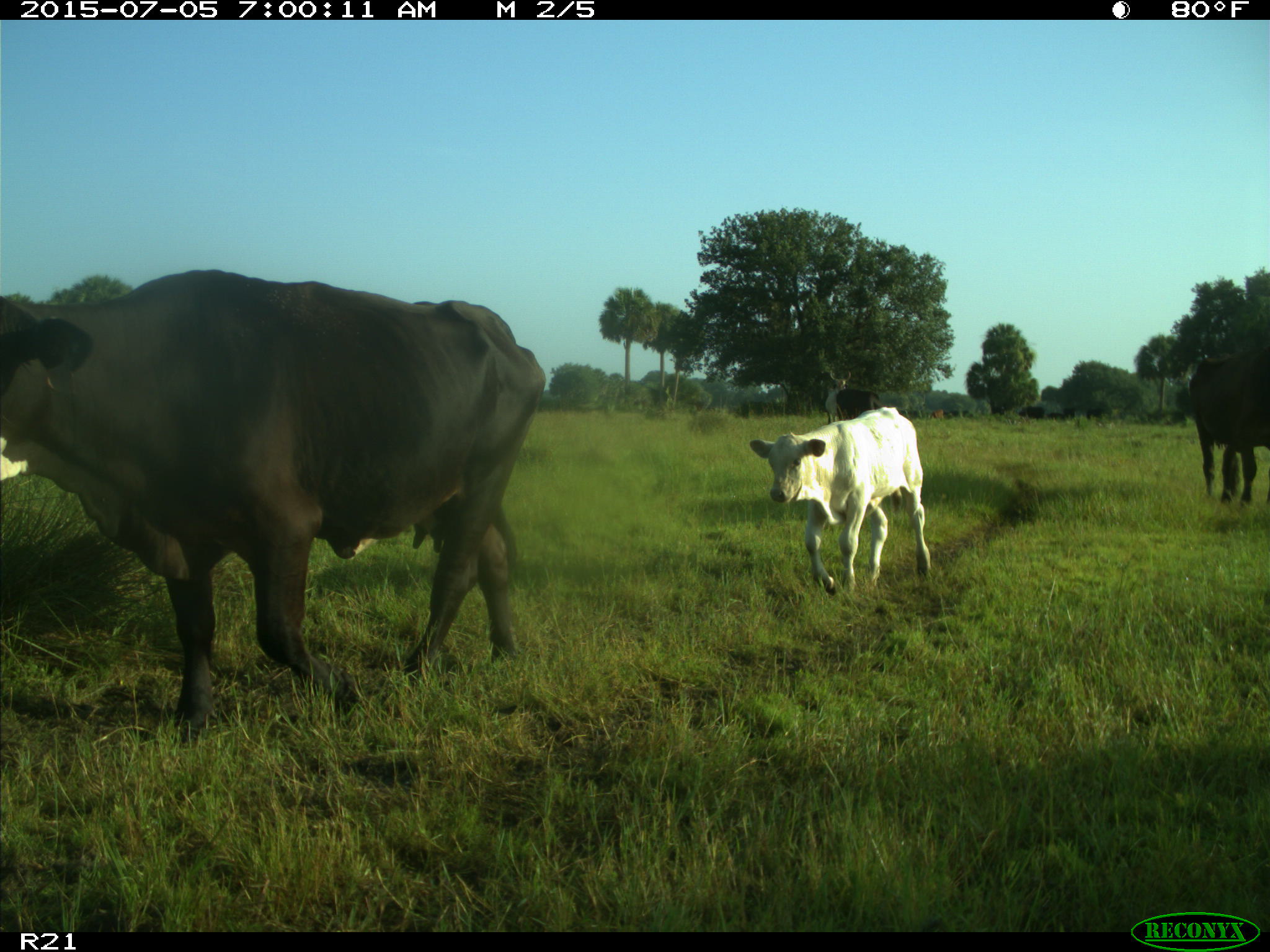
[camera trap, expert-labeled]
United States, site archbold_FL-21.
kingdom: Animalia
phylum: Chordata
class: Mammalia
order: Artiodactyla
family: Bovidae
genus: Bos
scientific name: Bos taurus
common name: domestic cow